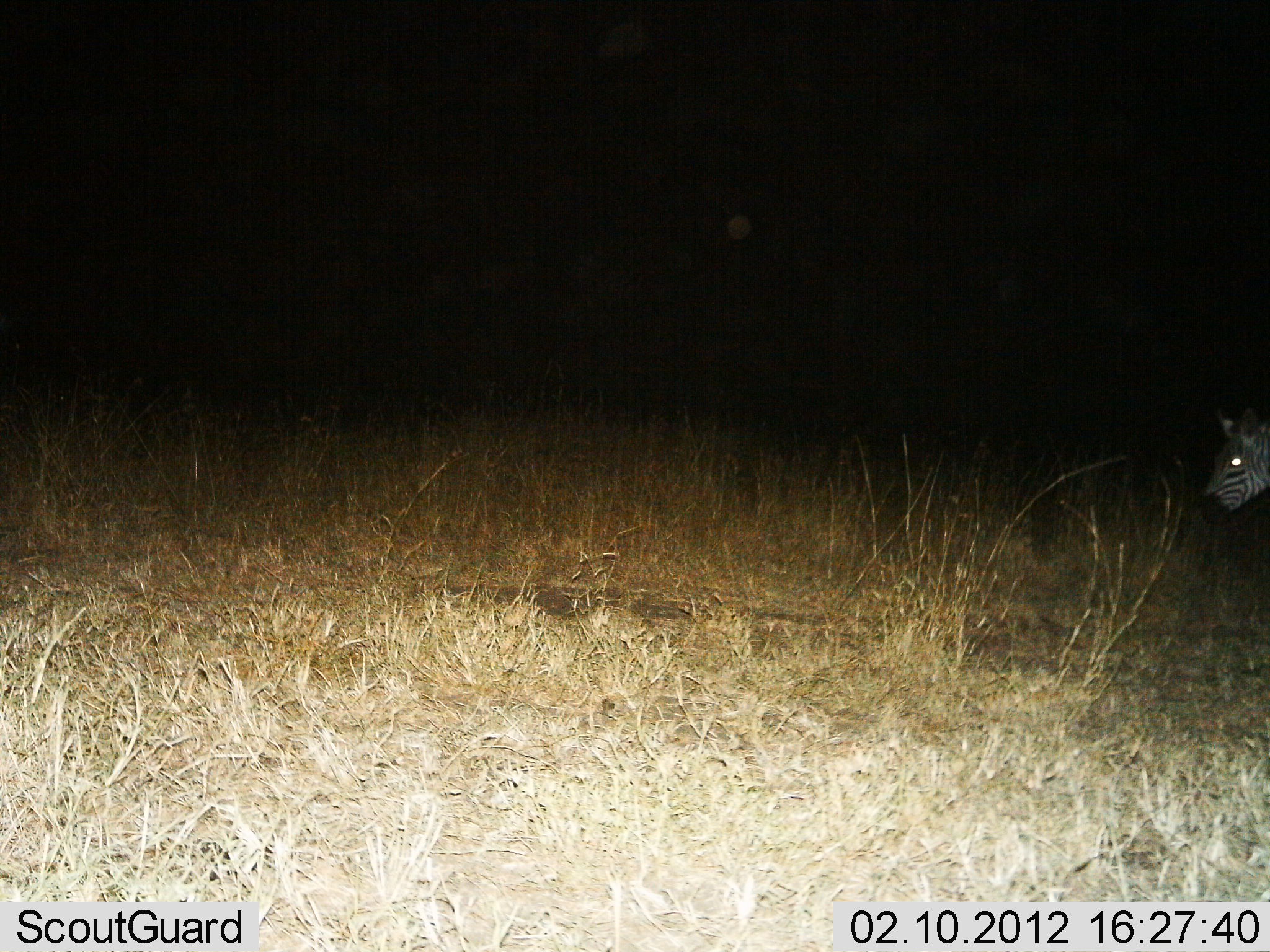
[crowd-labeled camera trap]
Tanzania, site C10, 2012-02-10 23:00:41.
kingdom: Animalia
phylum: Chordata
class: Mammalia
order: Perissodactyla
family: Equidae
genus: Equus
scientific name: Equus quagga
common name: plains zebra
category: zebra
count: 1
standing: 52%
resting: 0%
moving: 44%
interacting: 0%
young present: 0%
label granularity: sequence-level